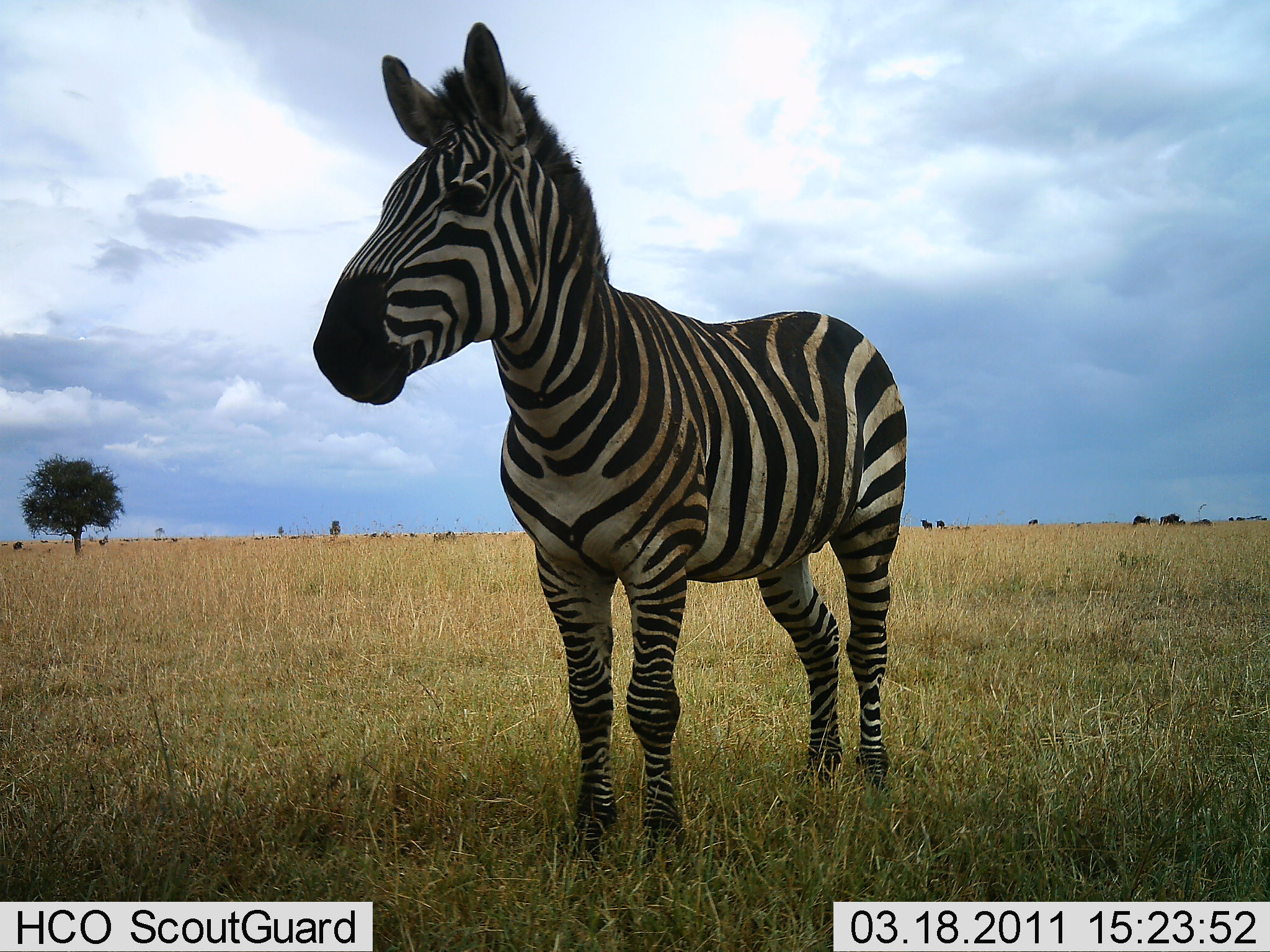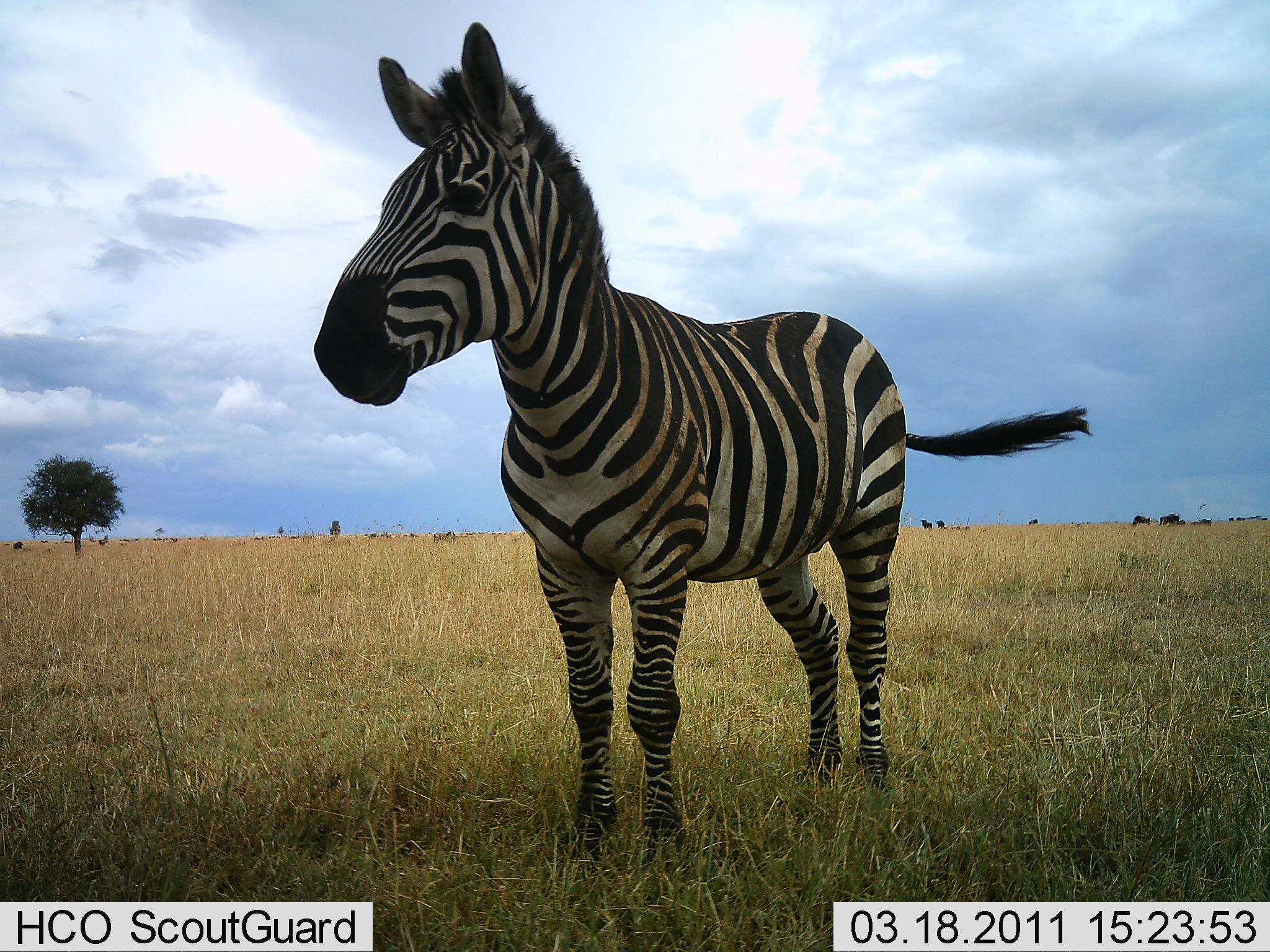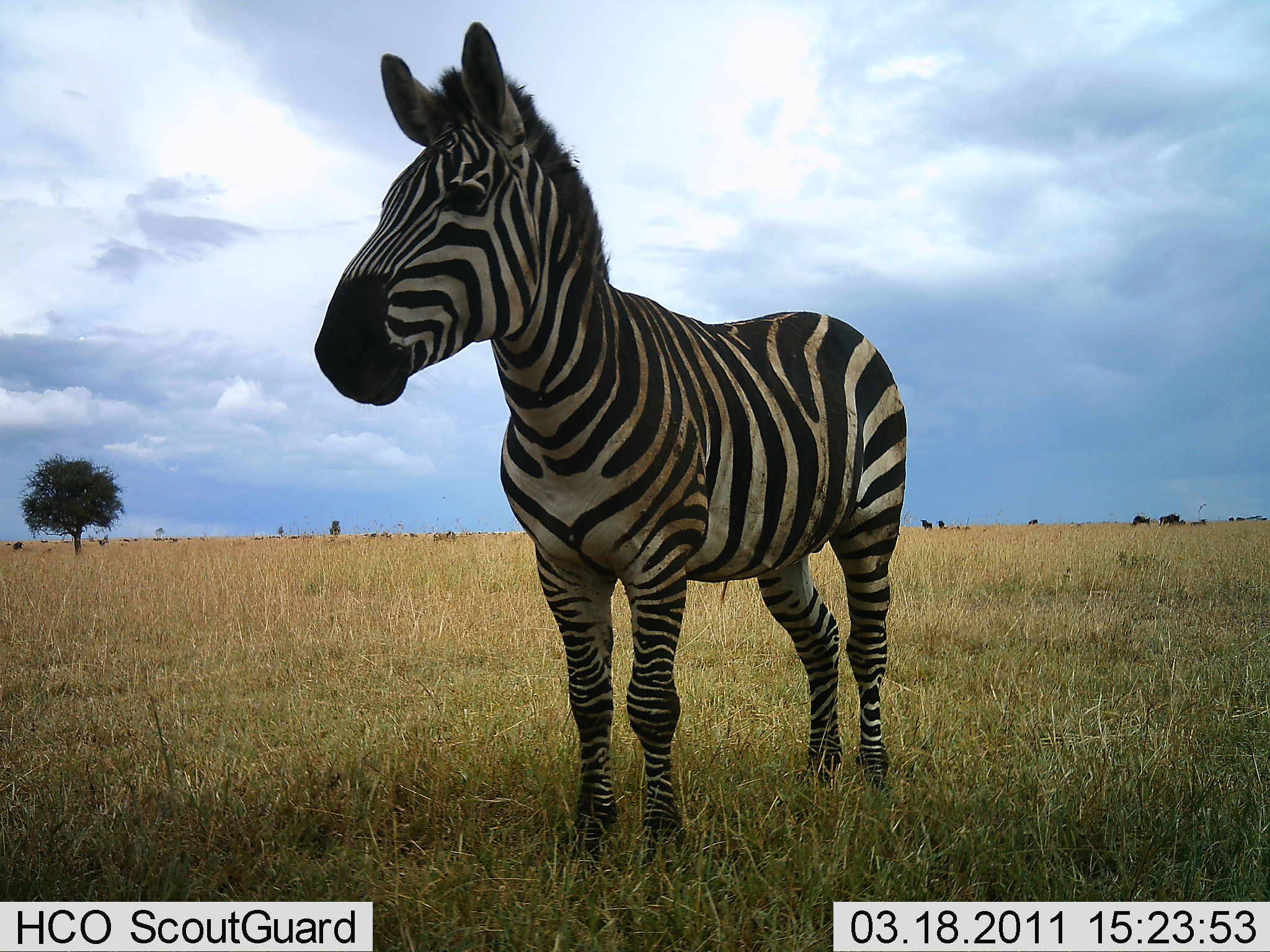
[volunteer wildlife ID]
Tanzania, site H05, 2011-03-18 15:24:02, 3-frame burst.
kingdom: Animalia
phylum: Chordata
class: Mammalia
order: Perissodactyla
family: Equidae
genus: Equus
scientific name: Equus quagga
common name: plains zebra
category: zebra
Zebra (plains zebra) (Equus quagga), count 1. Behavior (volunteer vote fractions): standing 100%, resting 0%, moving 0%, interacting 0%. Young present (vote fraction): 0%. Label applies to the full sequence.